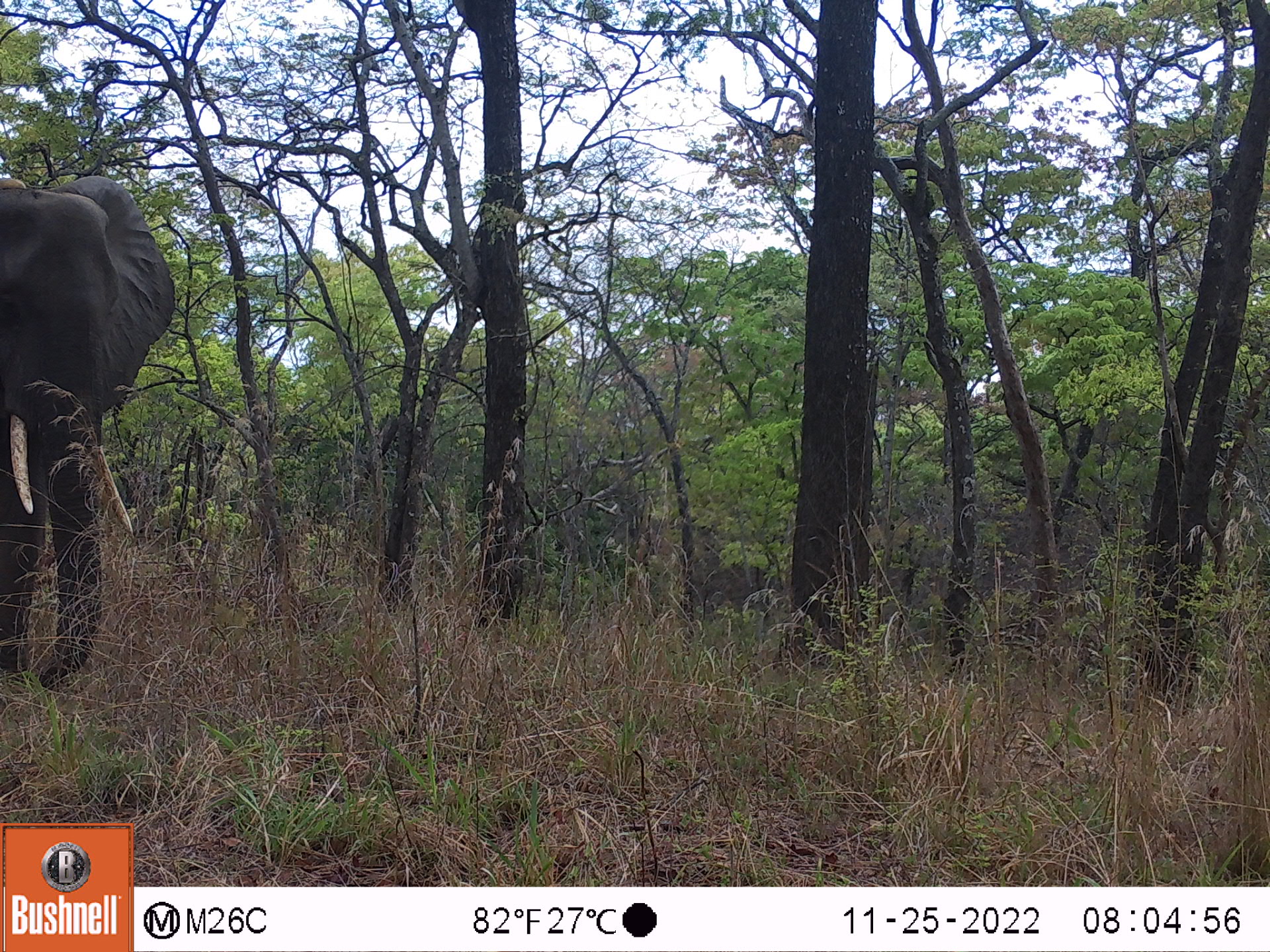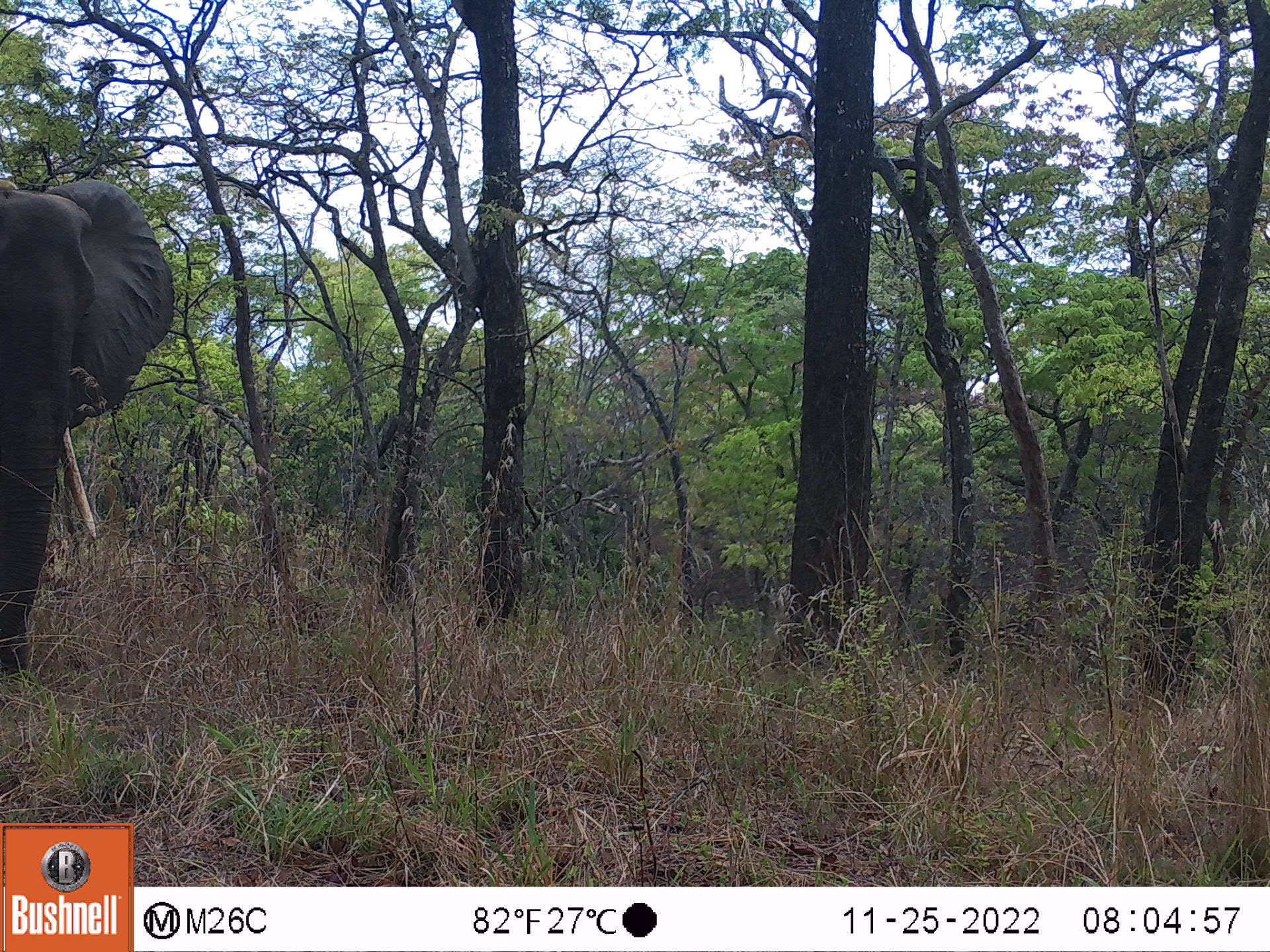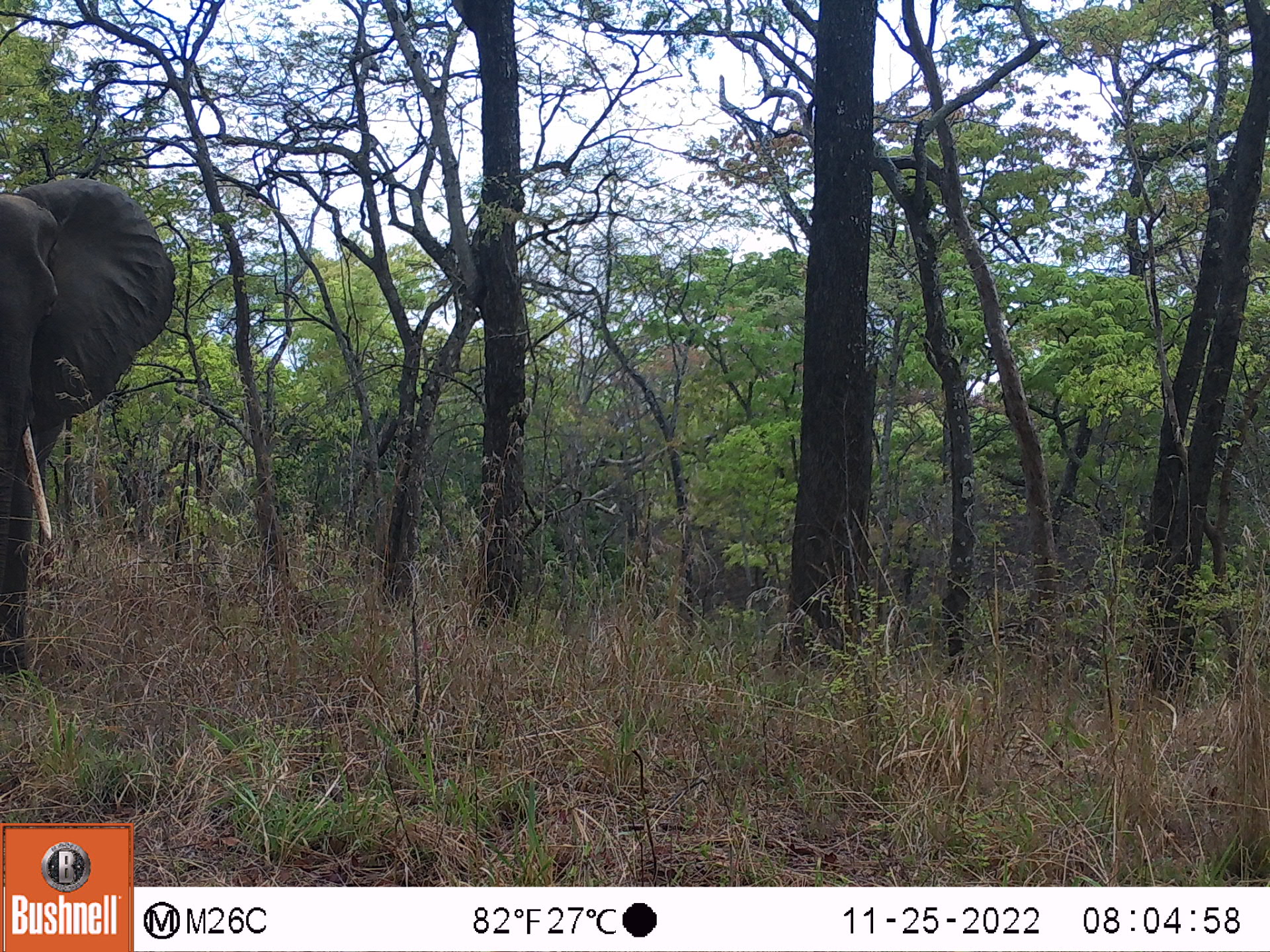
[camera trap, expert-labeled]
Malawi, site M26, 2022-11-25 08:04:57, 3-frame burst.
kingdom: Animalia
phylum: Chordata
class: Mammalia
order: Proboscidea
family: Elephantidae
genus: Loxodonta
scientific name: Loxodonta africana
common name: african savanna elephant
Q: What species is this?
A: African savanna elephant (Loxodonta africana).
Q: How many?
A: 1.